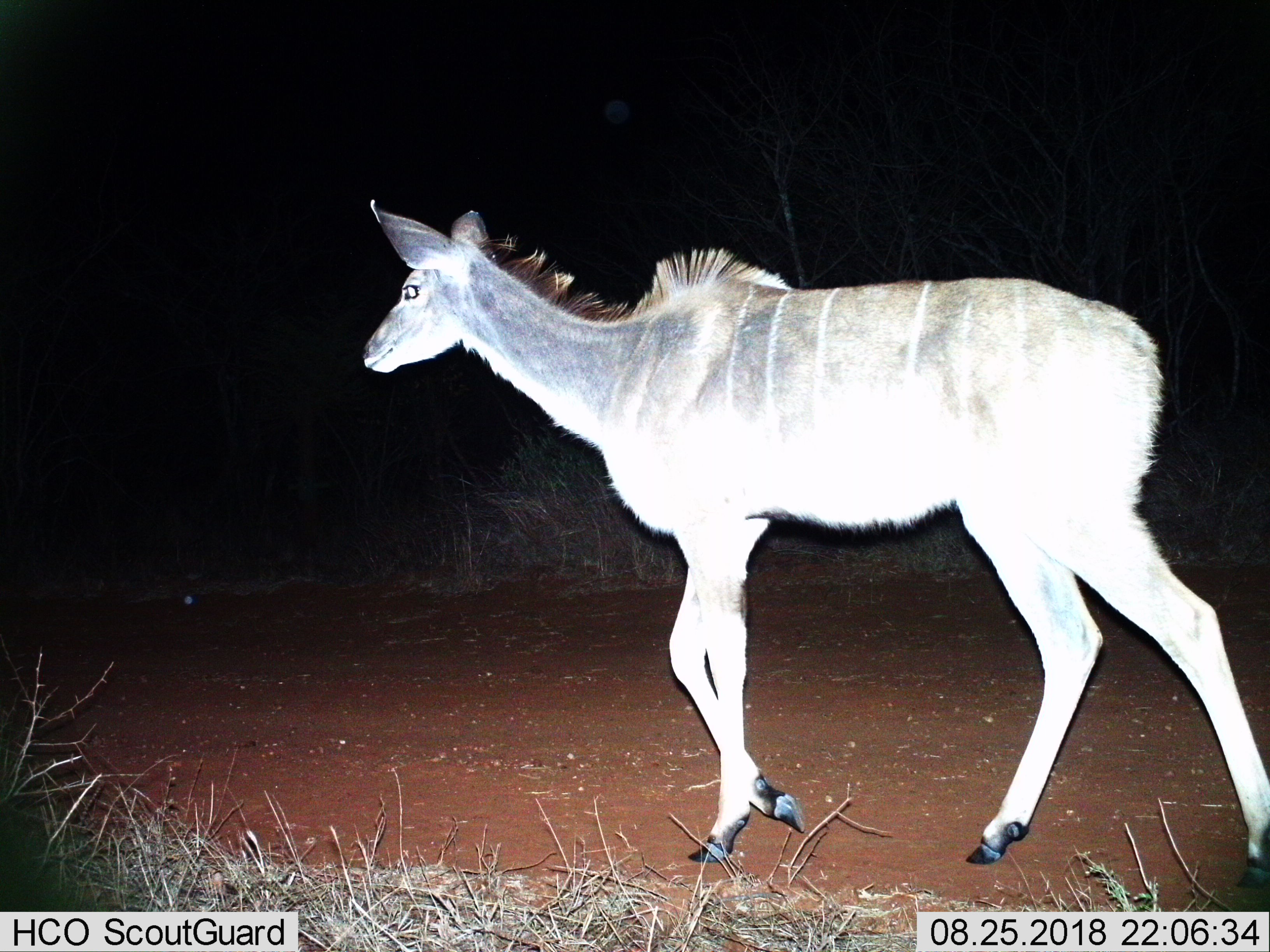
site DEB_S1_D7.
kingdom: Animalia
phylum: Chordata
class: Mammalia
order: Artiodactyla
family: Bovidae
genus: Tragelaphus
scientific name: Tragelaphus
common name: kudu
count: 1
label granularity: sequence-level